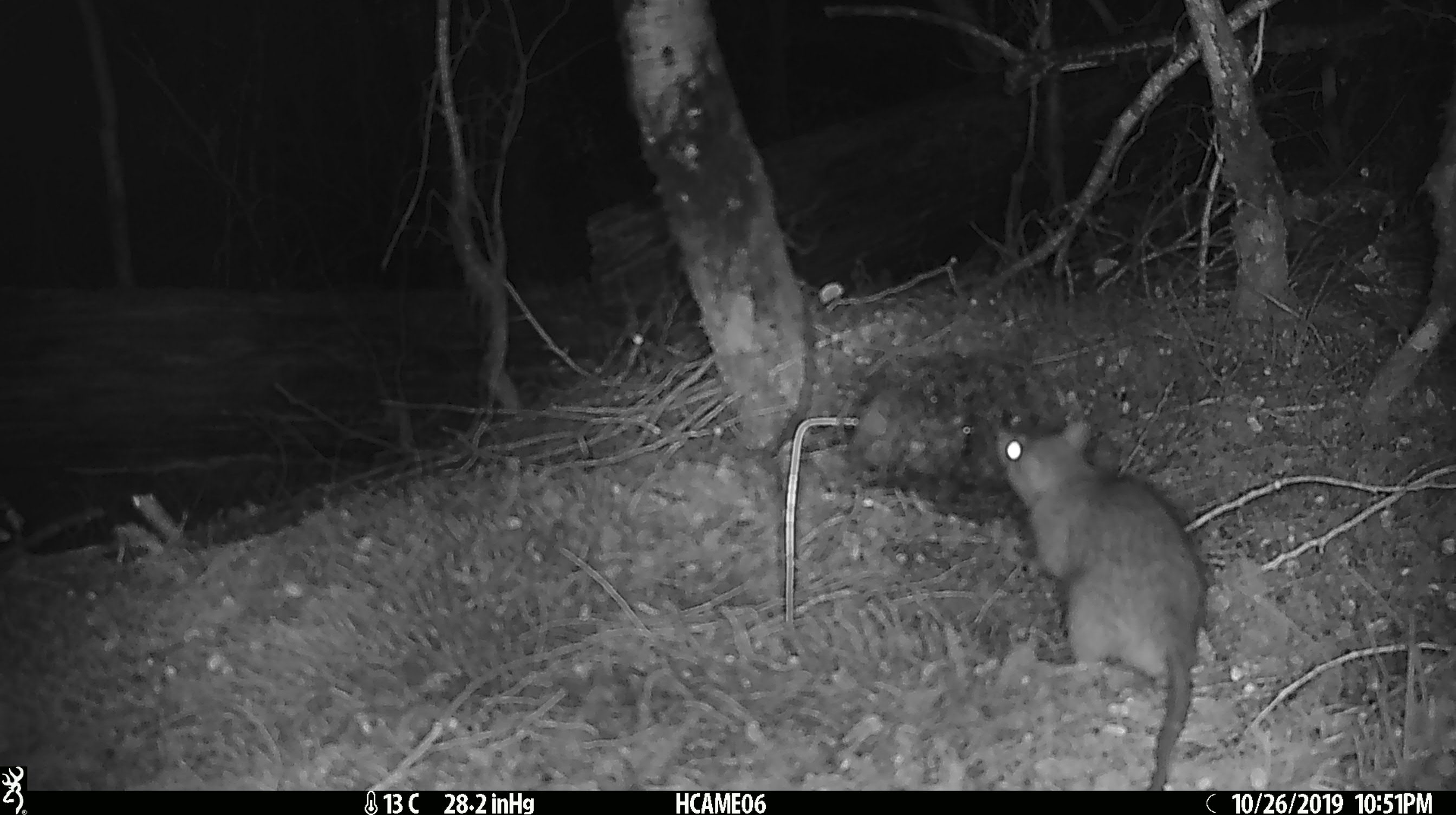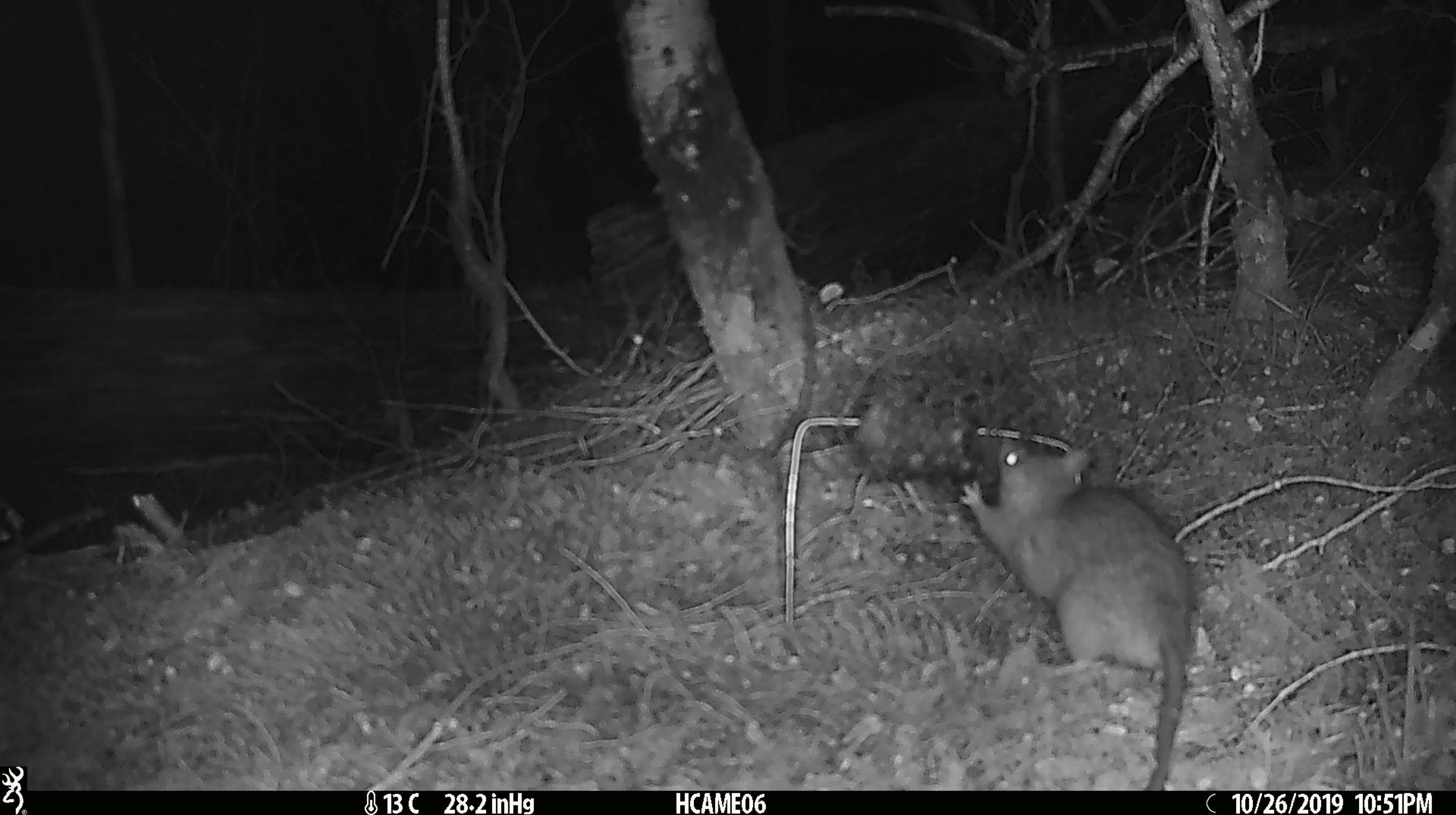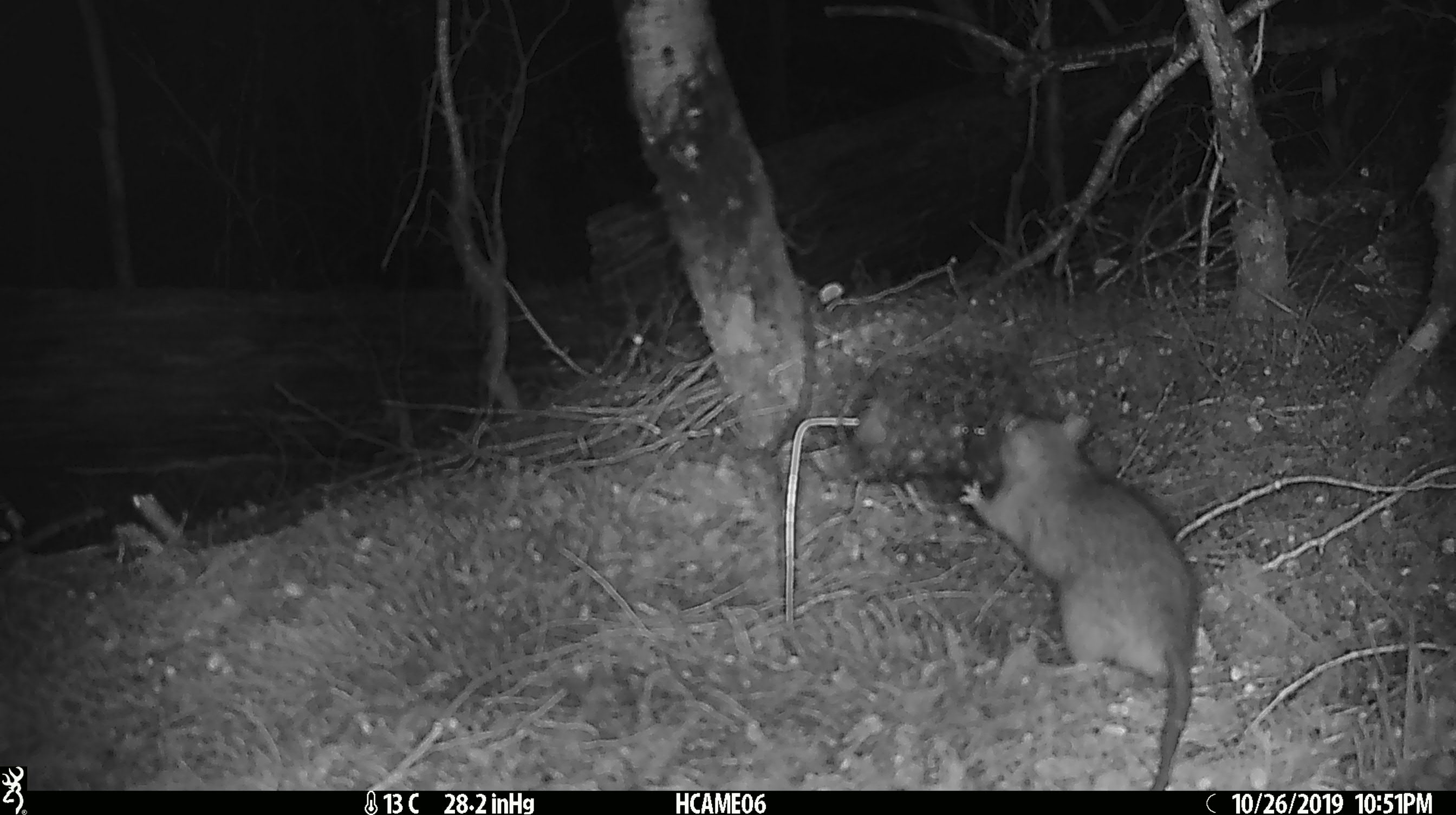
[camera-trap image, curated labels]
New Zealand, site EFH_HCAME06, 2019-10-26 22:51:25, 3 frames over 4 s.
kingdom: Animalia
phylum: Chordata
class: Mammalia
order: Rodentia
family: Muridae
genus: Rattus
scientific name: Rattus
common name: rat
Rat (Rattus).